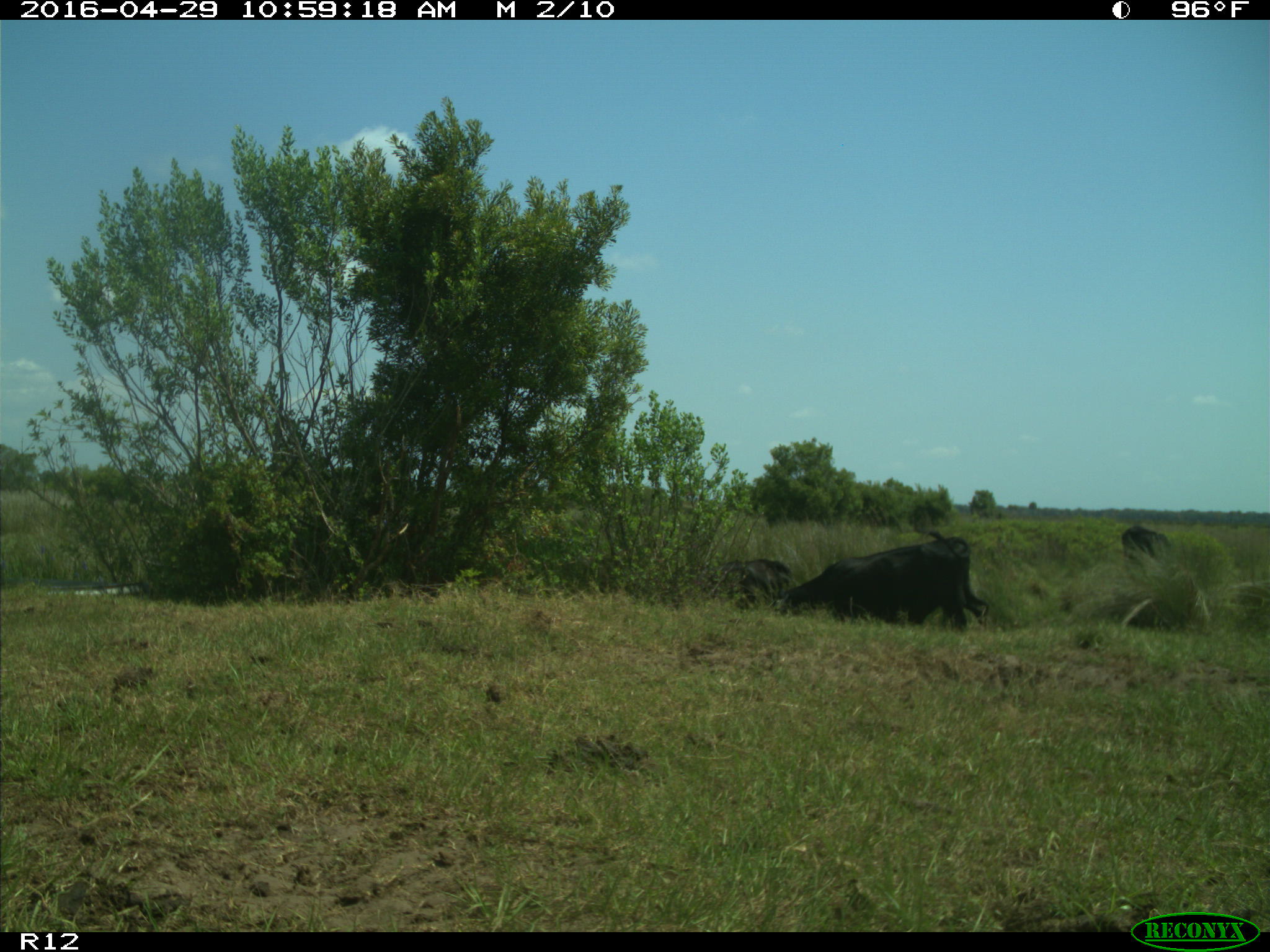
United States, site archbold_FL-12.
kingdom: Animalia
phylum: Chordata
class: Mammalia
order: Artiodactyla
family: Bovidae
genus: Bos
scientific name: Bos taurus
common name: domestic cow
Bos taurus (domestic cow).